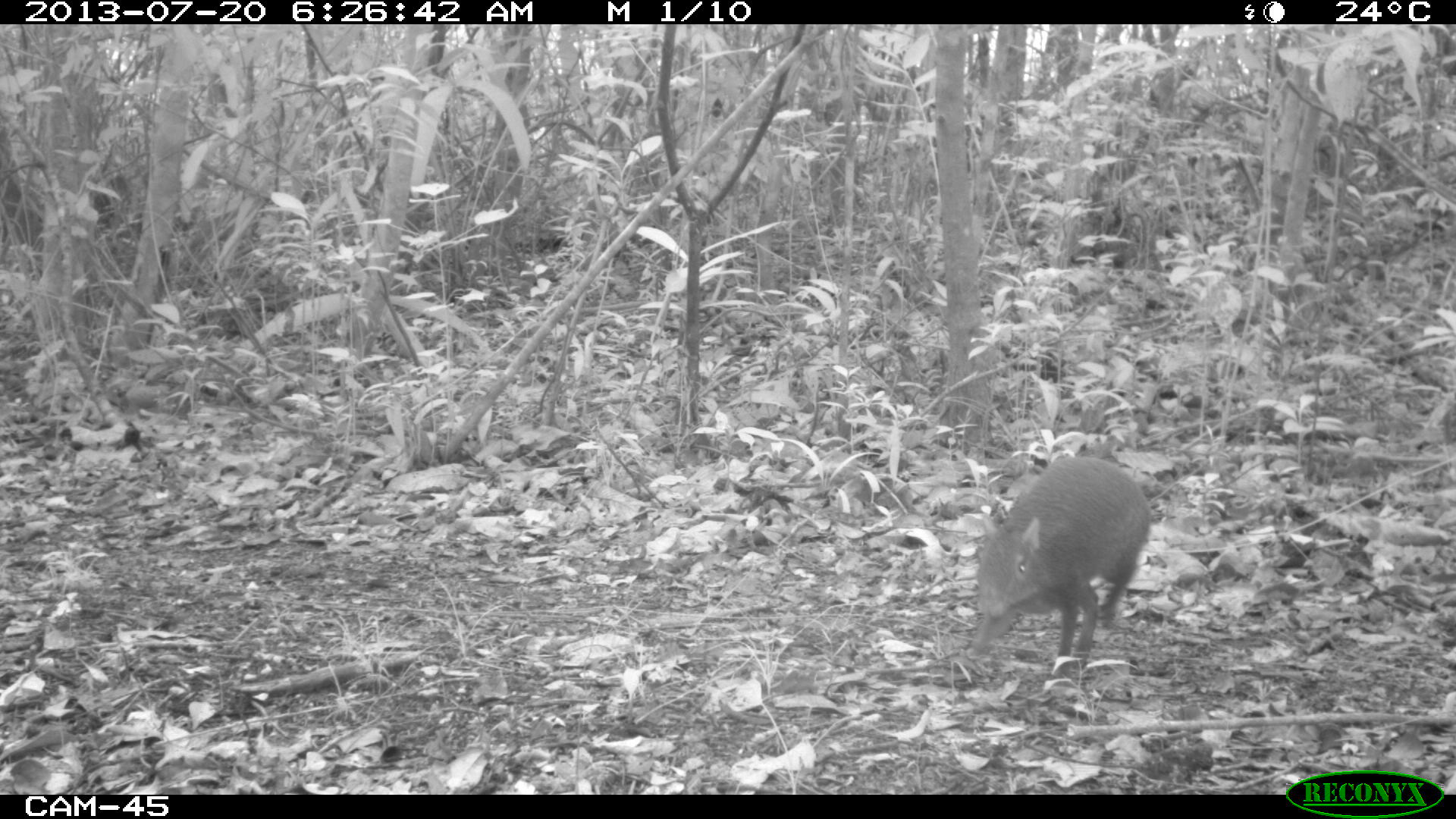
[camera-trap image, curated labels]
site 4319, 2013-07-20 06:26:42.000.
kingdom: Animalia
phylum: Chordata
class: Mammalia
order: Rodentia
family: Dasyproctidae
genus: Dasyprocta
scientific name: Dasyprocta punctata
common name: central american agouti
Dasyprocta punctata (central american agouti), count 1.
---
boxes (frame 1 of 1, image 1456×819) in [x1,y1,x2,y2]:
dasyprocta punctata: [962,453,1150,678]